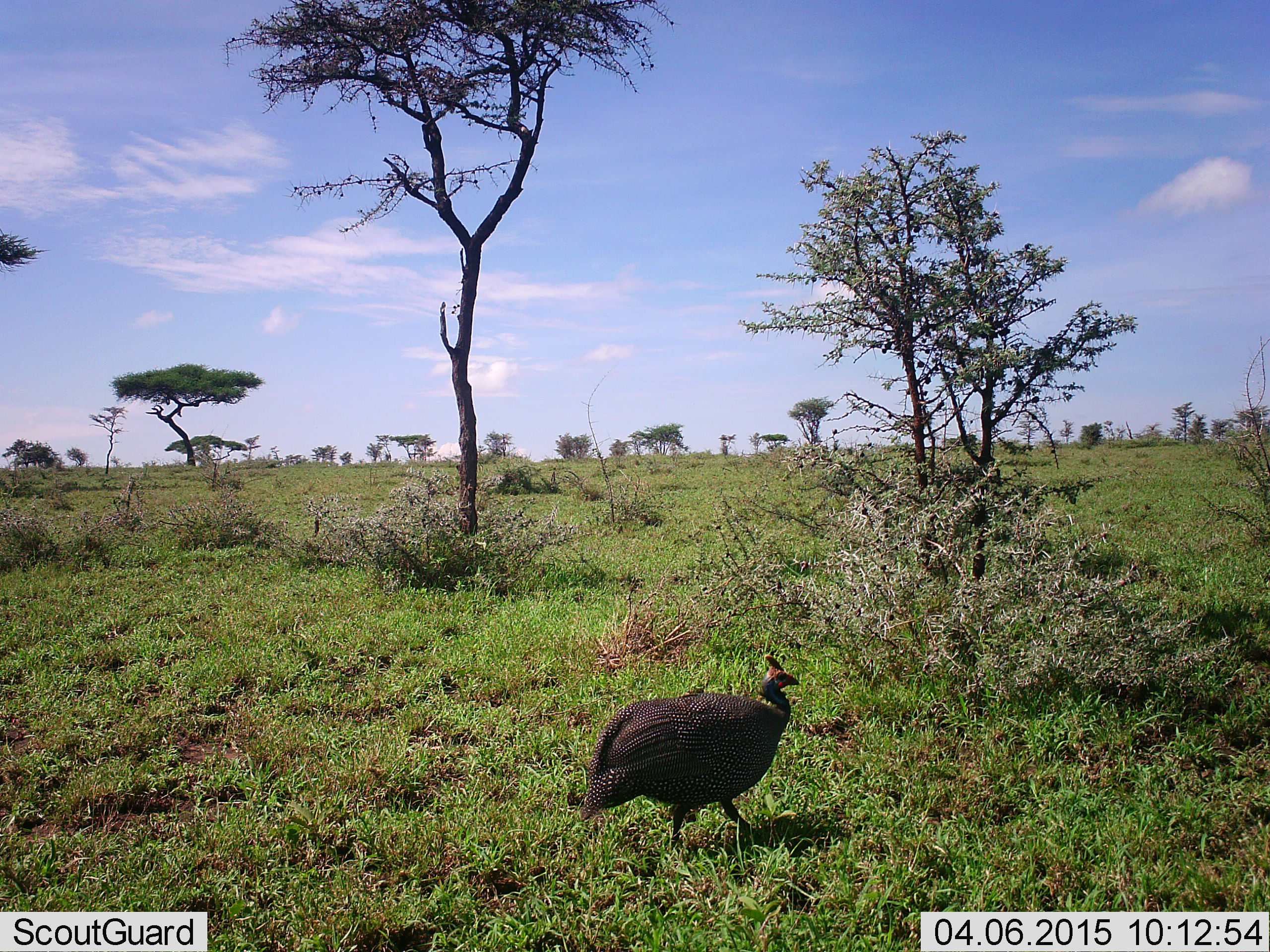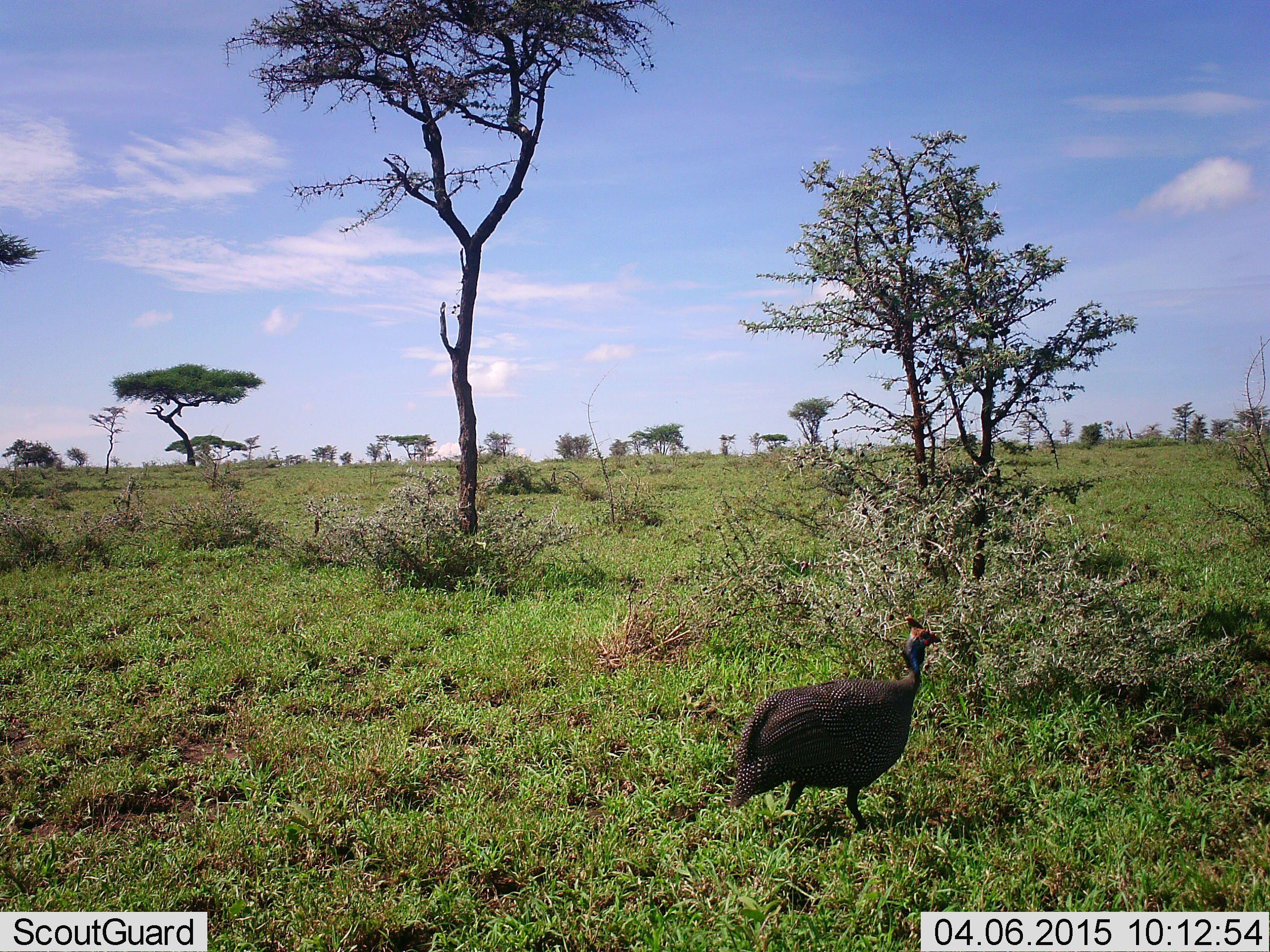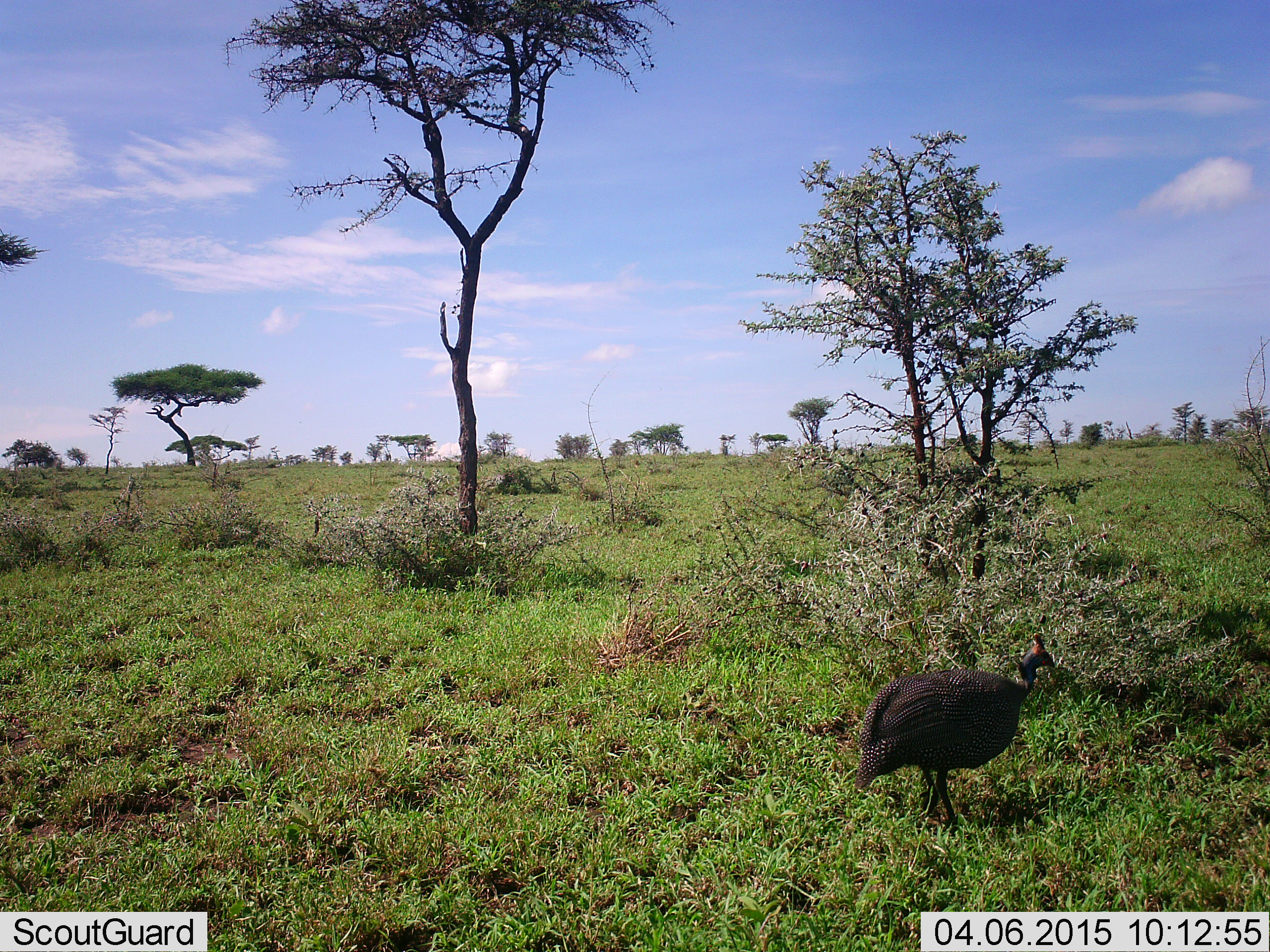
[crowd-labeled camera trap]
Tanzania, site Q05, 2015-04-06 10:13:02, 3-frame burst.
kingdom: Animalia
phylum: Chordata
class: Aves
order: Galliformes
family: Numididae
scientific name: Numididae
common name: guinea fowl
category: guineafowl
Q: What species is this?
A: Guineafowl (guinea fowl) (Numididae).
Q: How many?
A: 1.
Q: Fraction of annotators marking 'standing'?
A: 20%.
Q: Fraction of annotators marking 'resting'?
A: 0%.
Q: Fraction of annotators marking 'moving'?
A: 90%.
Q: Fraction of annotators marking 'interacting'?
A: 0%.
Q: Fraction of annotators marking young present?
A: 0%.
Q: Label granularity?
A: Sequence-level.